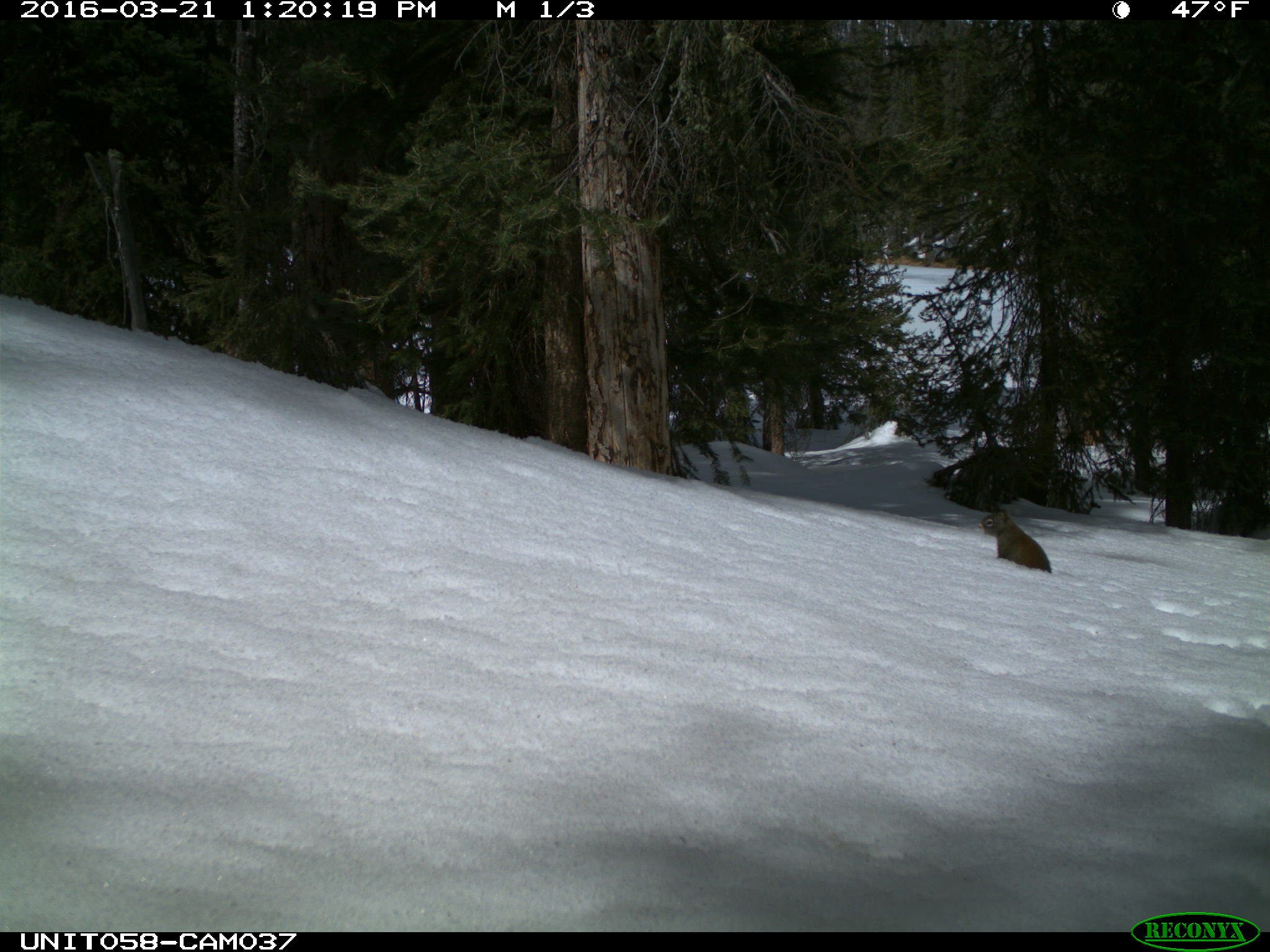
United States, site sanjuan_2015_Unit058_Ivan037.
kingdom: Animalia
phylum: Chordata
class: Mammalia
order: Rodentia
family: Sciuridae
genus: Tamiasciurus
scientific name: Tamiasciurus hudsonicus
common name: american red squirrel